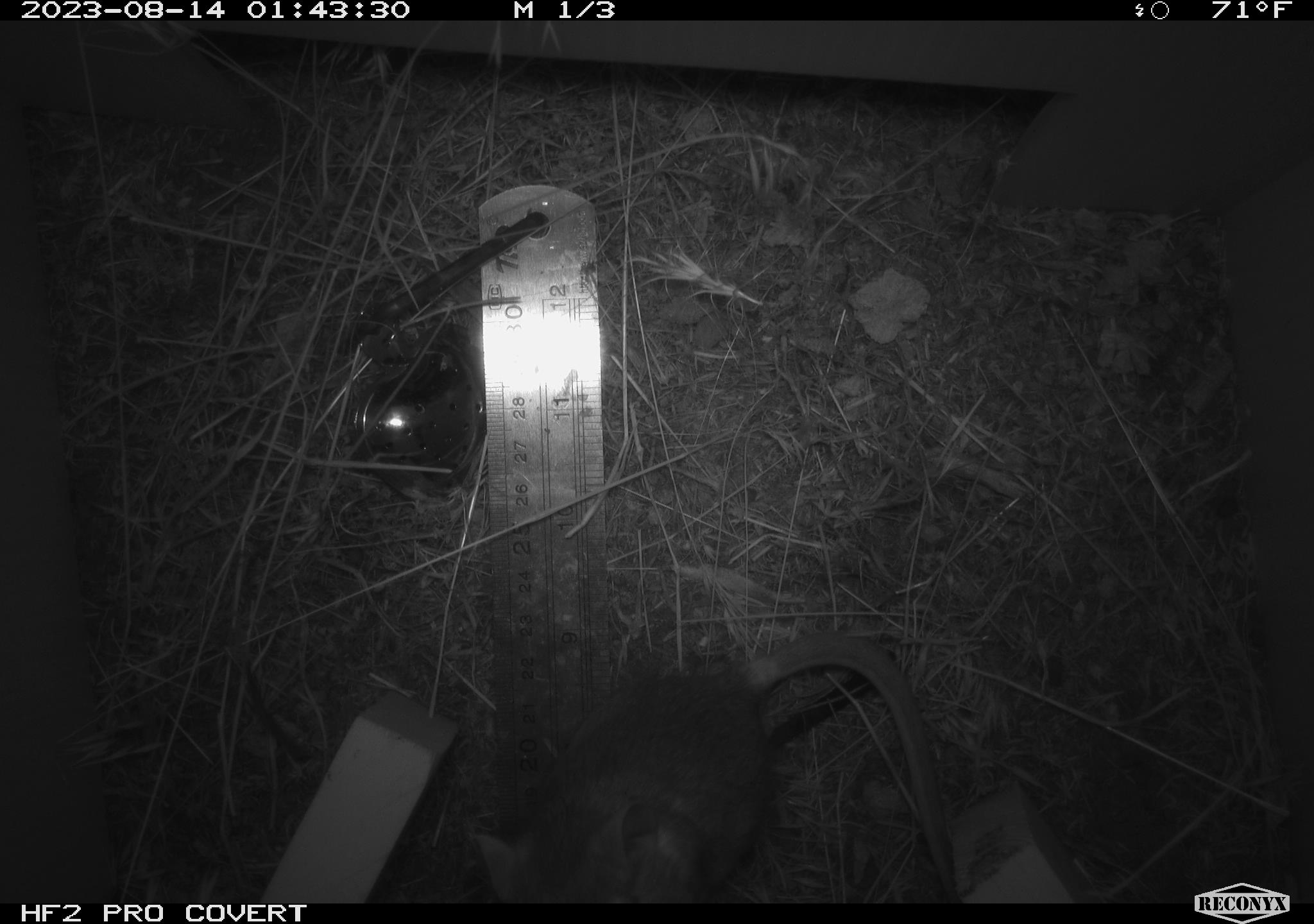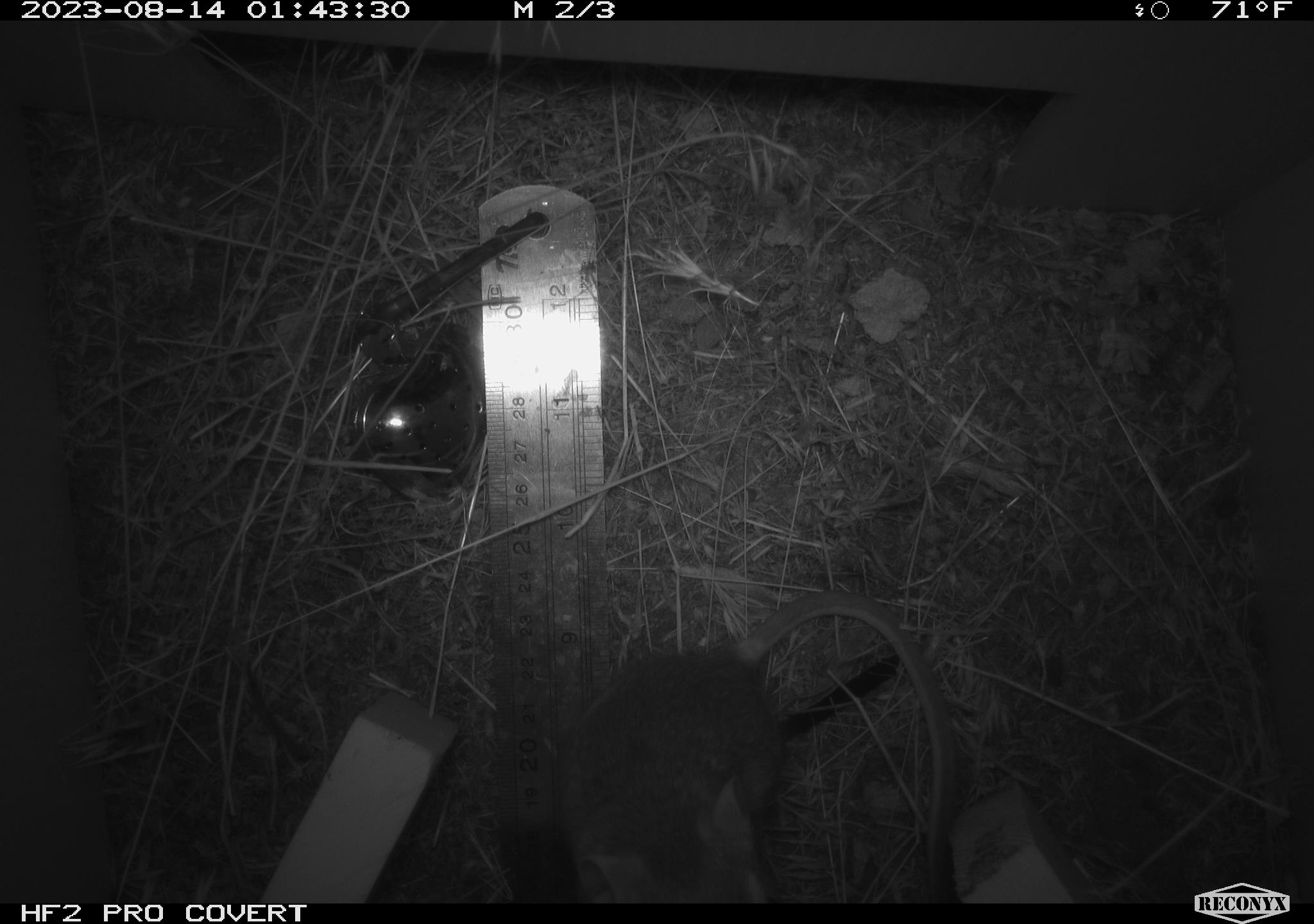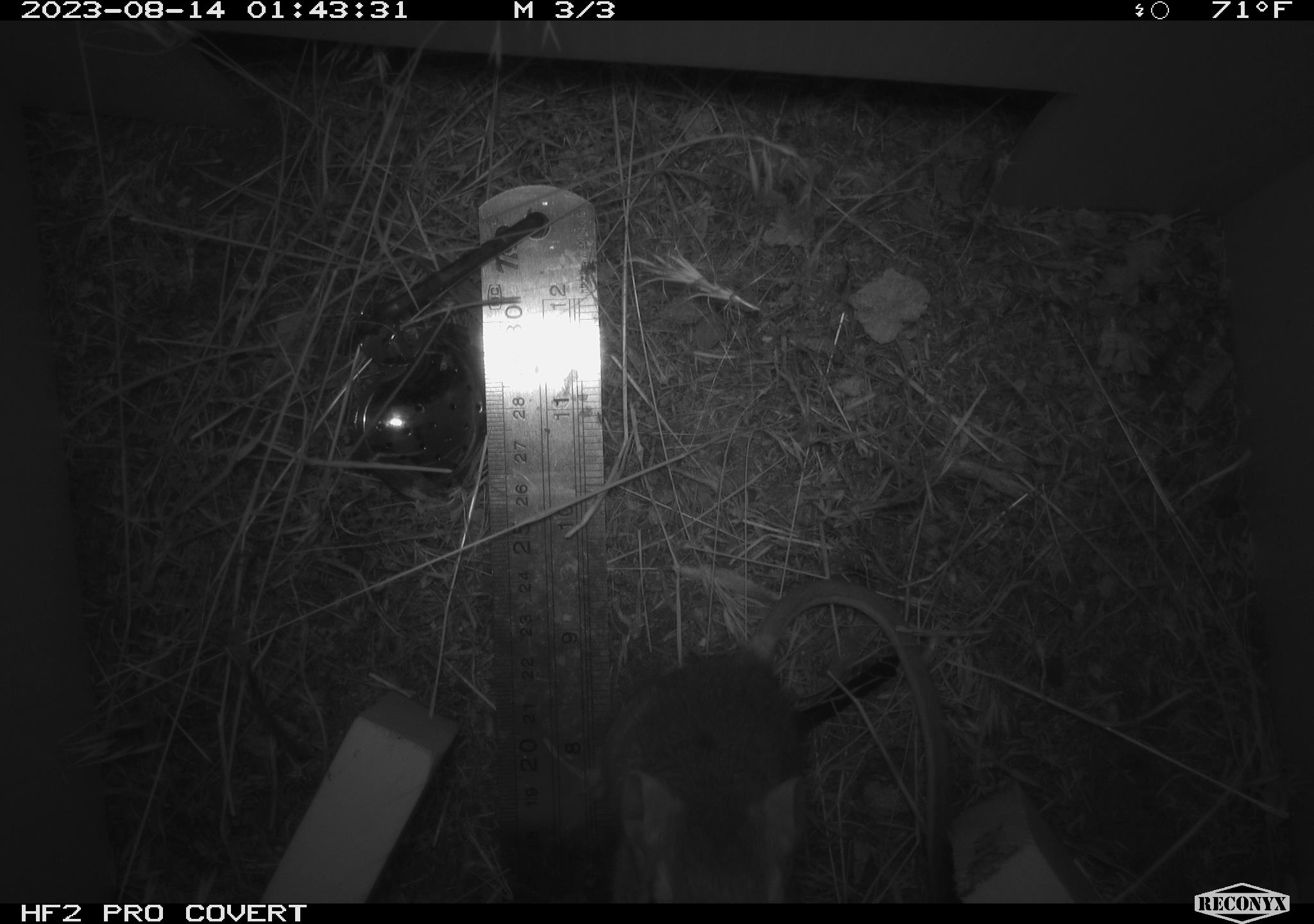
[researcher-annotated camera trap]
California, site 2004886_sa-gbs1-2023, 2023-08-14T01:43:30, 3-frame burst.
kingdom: Animalia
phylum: Chordata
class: Mammalia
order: Rodentia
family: Heteromyidae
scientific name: Heteromyidae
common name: kangaroo rats and pocket mice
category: heteromyidae family